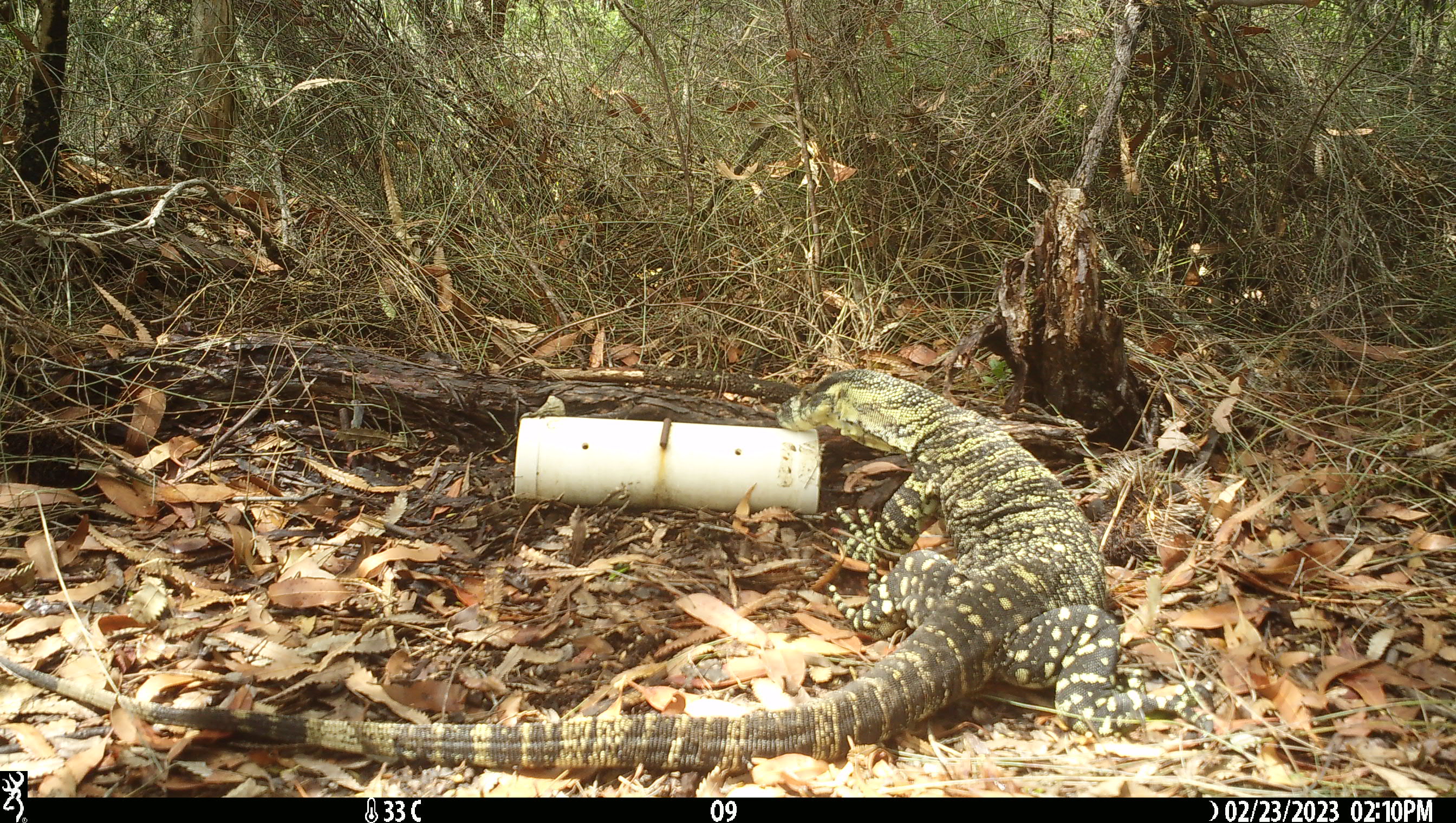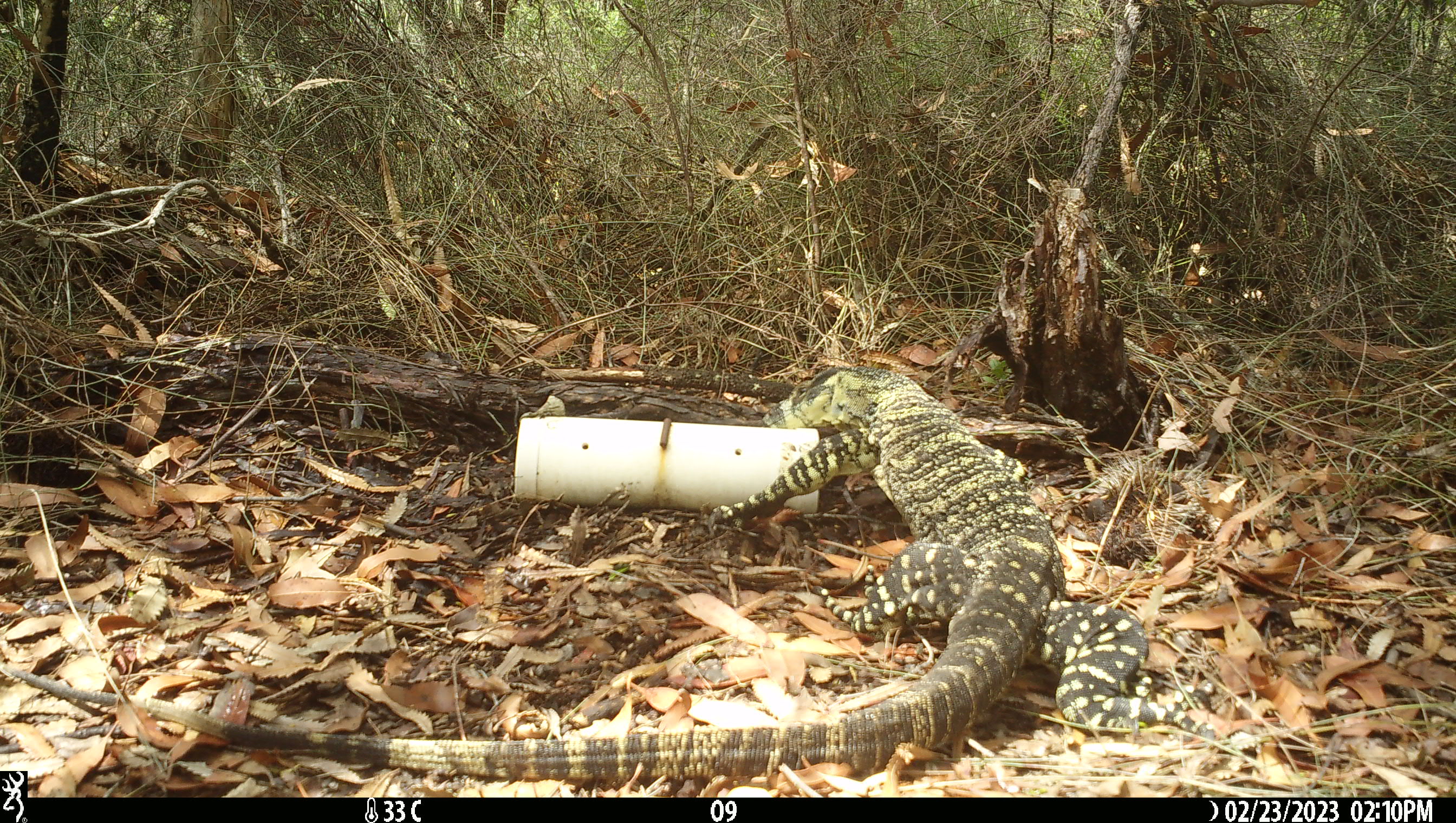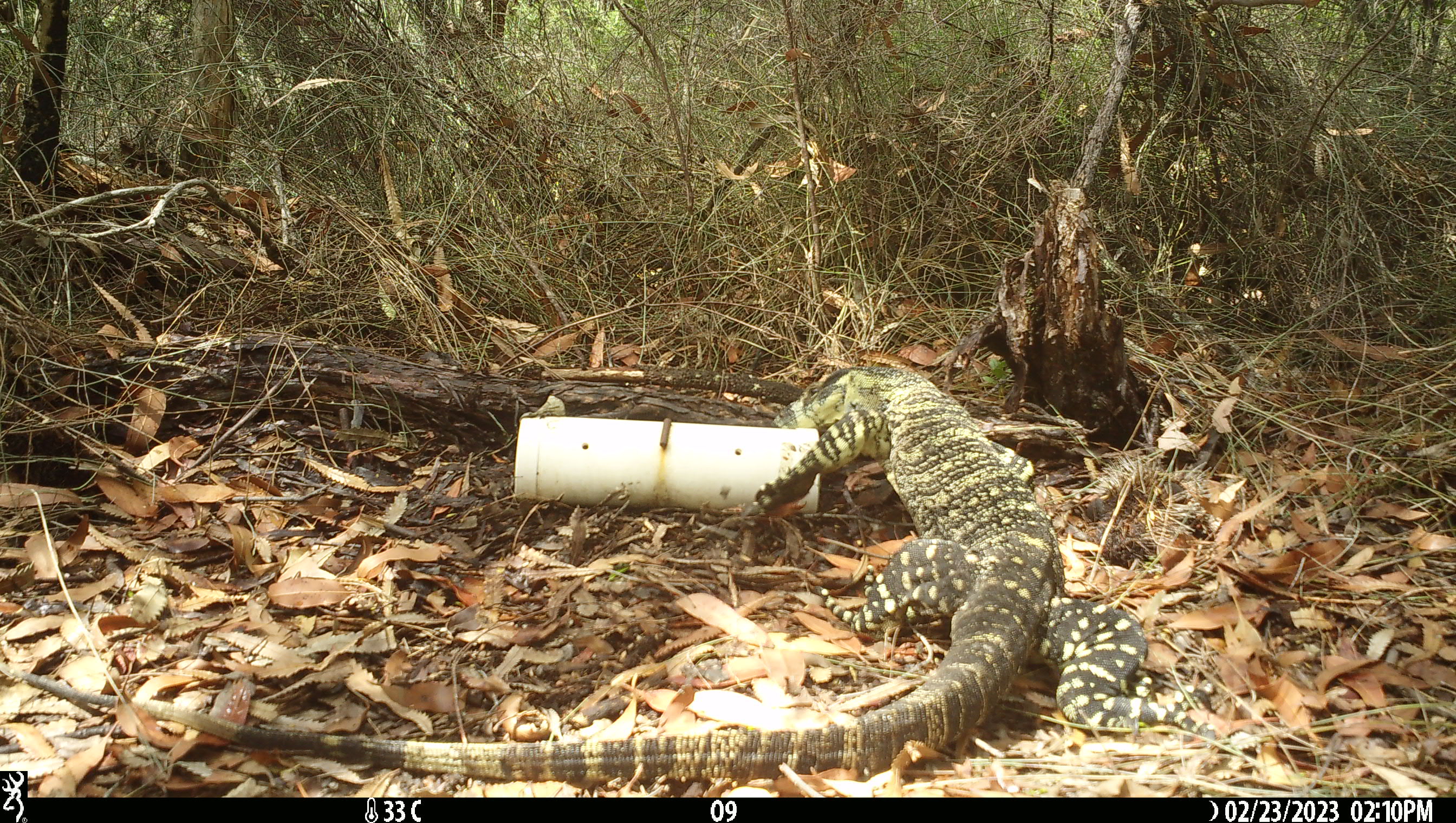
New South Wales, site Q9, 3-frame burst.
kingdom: Animalia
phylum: Chordata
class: Reptilia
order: Squamata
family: Varanidae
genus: Varanus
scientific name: Varanus varius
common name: lace monitor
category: goanna